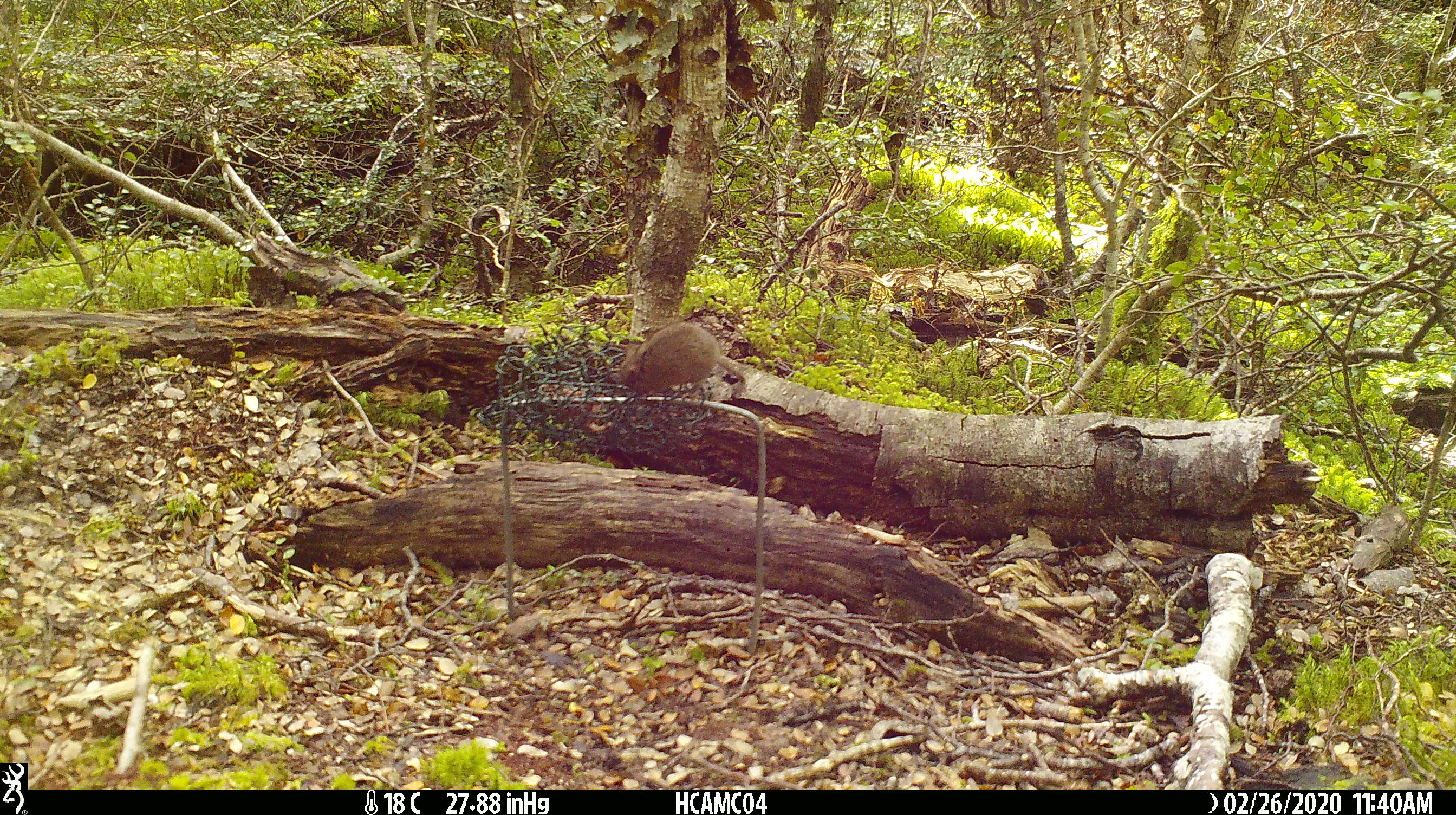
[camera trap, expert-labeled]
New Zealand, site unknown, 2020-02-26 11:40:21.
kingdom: Animalia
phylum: Chordata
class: Mammalia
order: Rodentia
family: Muridae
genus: Mus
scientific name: Mus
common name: mouse